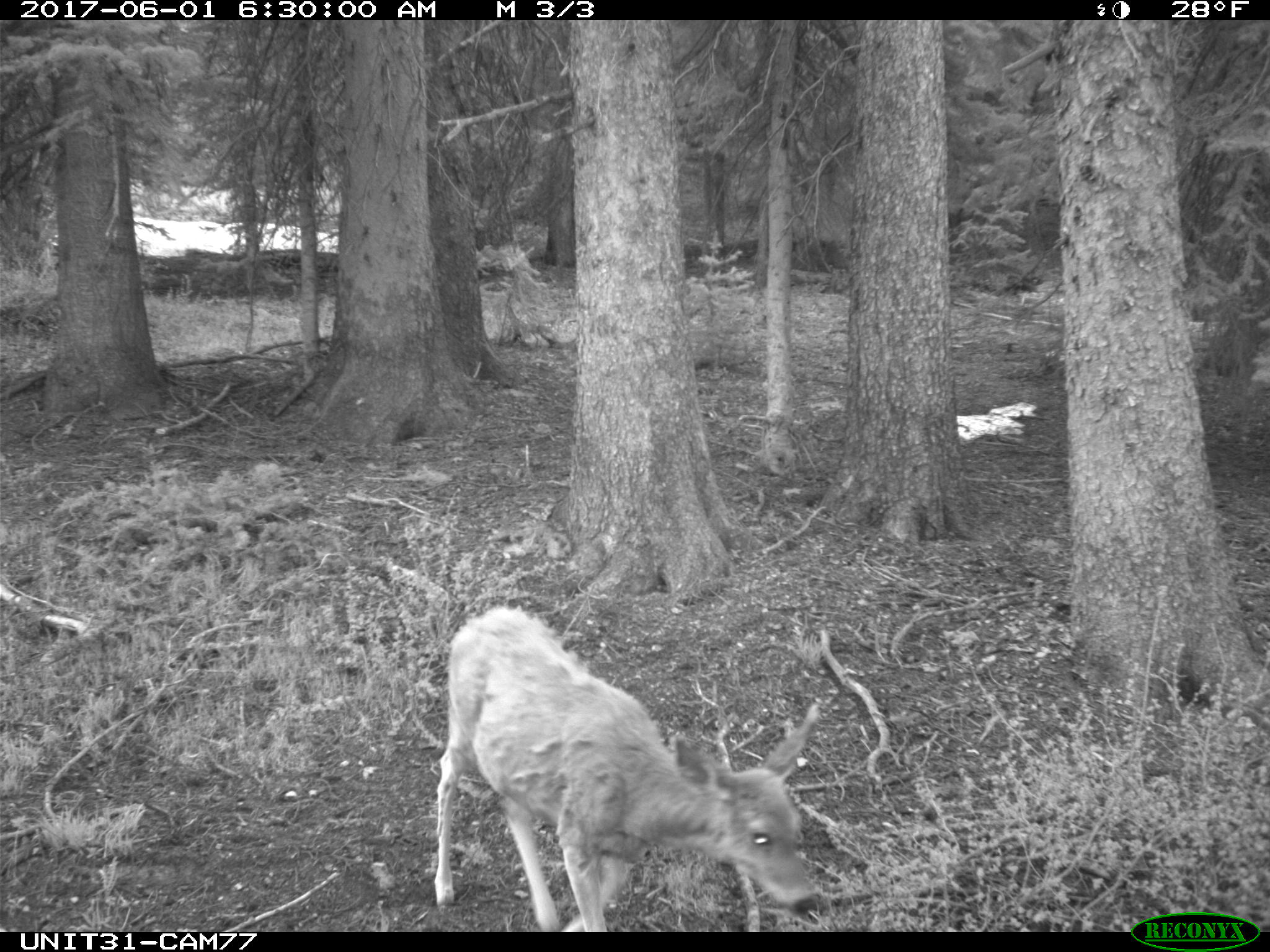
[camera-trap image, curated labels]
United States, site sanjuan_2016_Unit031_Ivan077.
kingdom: Animalia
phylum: Chordata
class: Mammalia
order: Artiodactyla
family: Cervidae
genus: Odocoileus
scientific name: Odocoileus hemionus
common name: mule deer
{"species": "Odocoileus hemionus (mule deer)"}